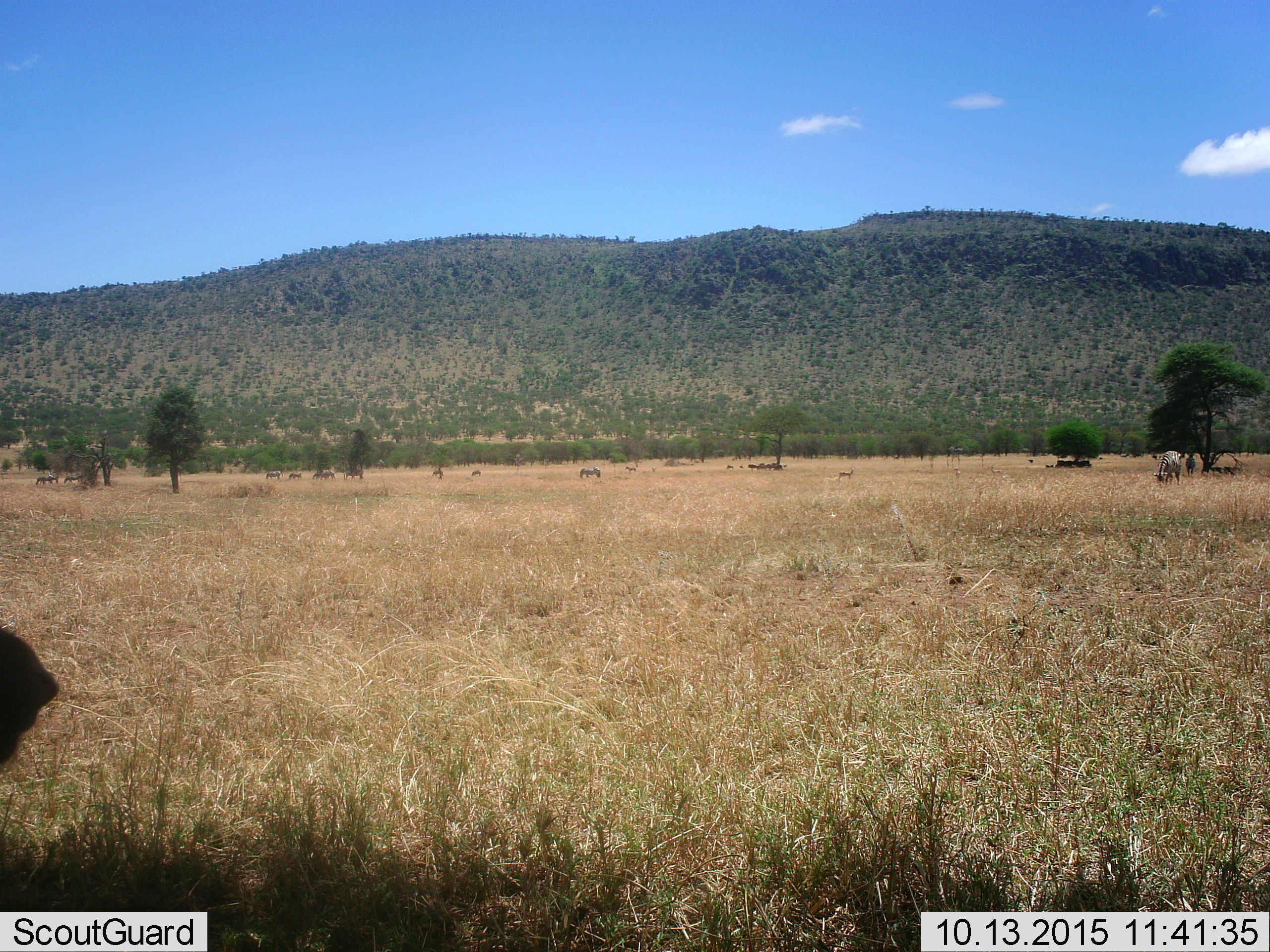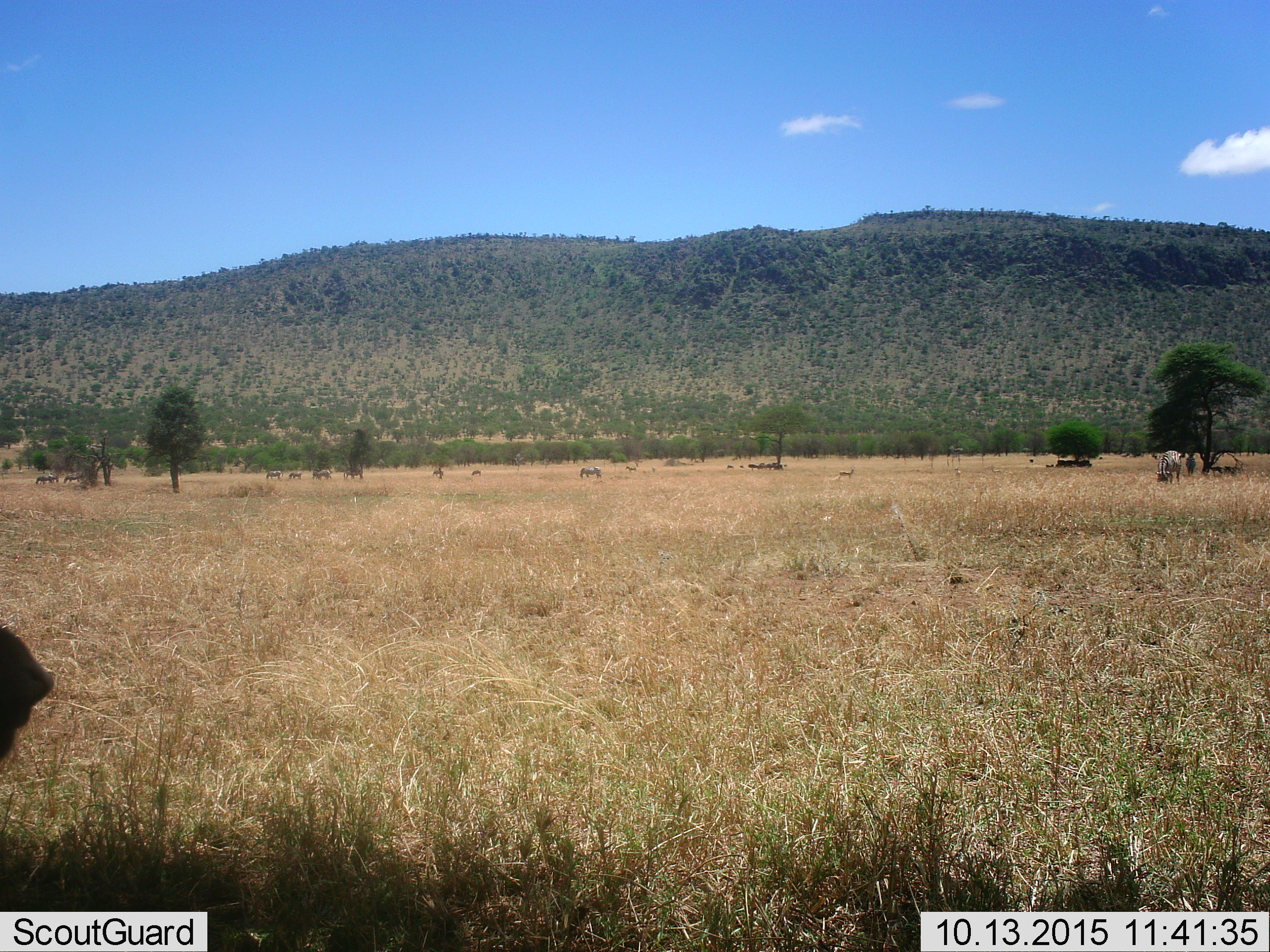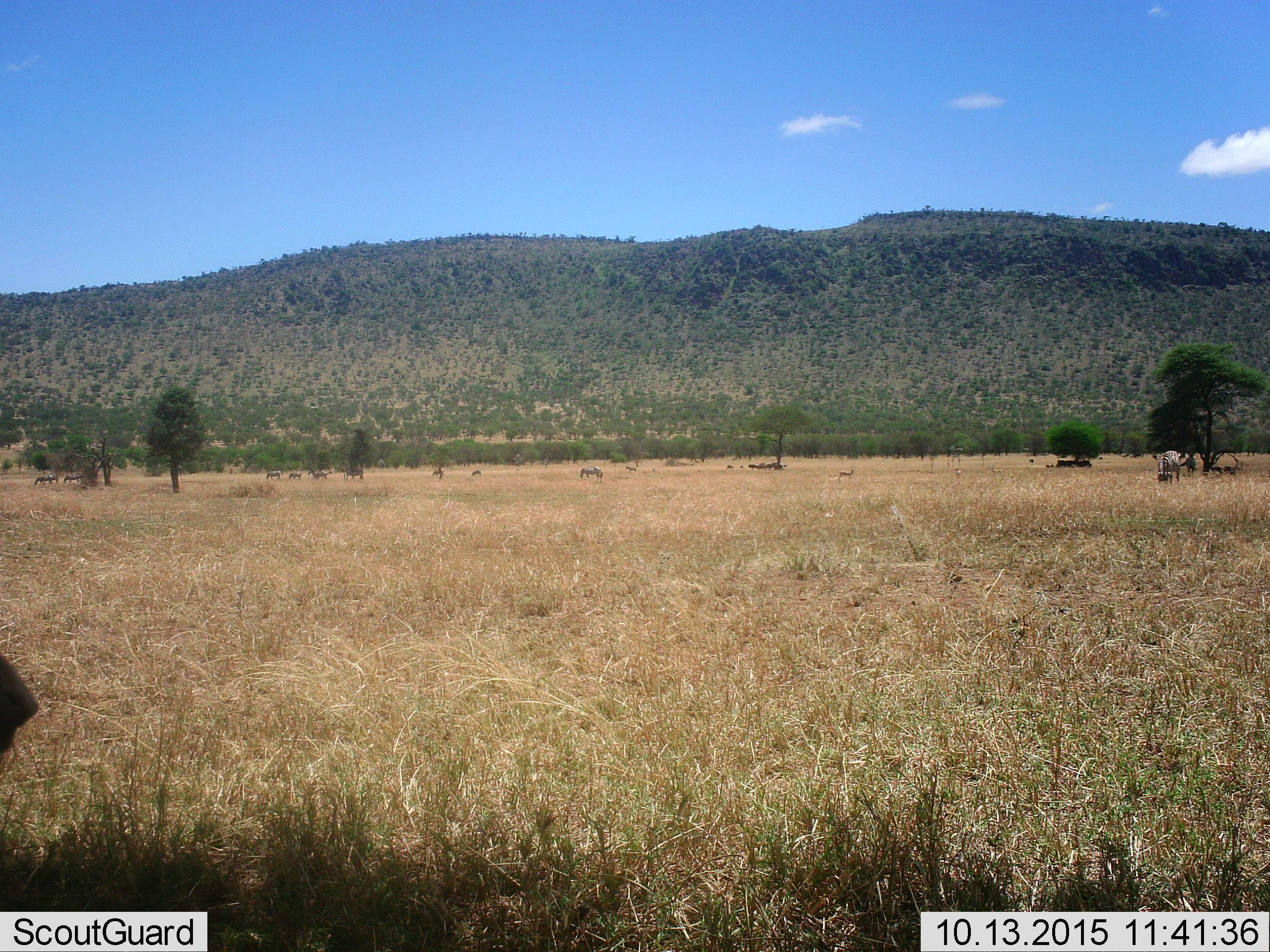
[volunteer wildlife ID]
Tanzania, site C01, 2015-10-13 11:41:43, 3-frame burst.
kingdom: Animalia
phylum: Chordata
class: Mammalia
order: Artiodactyla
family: Bovidae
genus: Eudorcas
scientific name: Eudorcas thomsonii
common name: thomson's gazelle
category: gazellethomsons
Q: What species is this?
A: Gazellethomsons (thomson's gazelle) (Eudorcas thomsonii).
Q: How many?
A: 3.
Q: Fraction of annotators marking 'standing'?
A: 100%.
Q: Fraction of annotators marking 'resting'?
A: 0%.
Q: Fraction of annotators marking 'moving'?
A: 29%.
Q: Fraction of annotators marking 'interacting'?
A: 0%.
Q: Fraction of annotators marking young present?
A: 0%.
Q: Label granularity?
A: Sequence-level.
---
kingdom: Animalia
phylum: Chordata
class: Mammalia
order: Perissodactyla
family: Equidae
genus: Equus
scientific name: Equus quagga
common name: plains zebra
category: zebra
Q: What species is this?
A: Zebra (plains zebra) (Equus quagga).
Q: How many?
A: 8.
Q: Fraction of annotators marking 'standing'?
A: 36%.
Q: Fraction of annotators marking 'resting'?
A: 7%.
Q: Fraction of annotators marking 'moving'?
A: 21%.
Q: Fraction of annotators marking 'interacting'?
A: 7%.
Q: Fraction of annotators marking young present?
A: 0%.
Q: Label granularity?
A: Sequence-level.